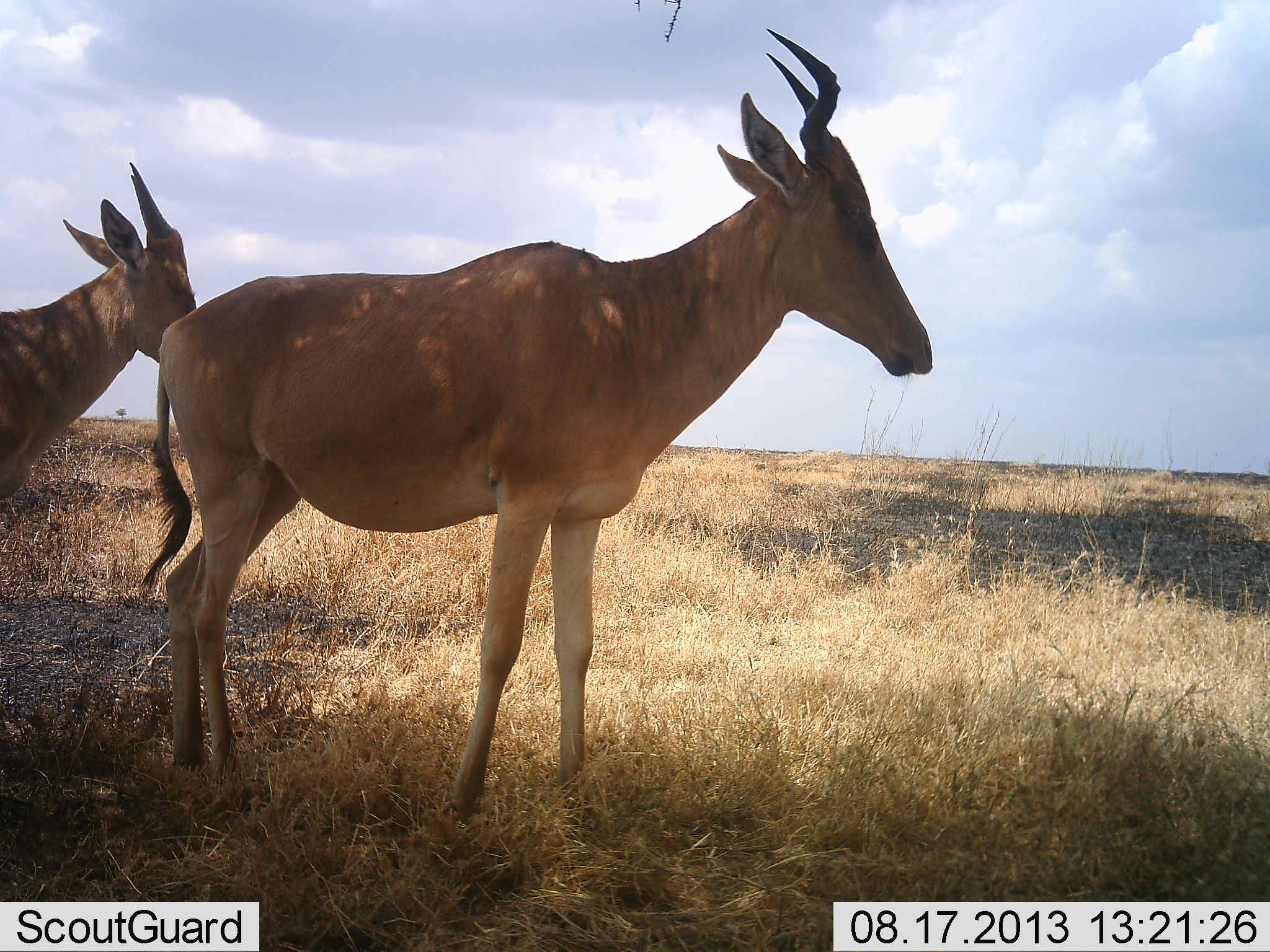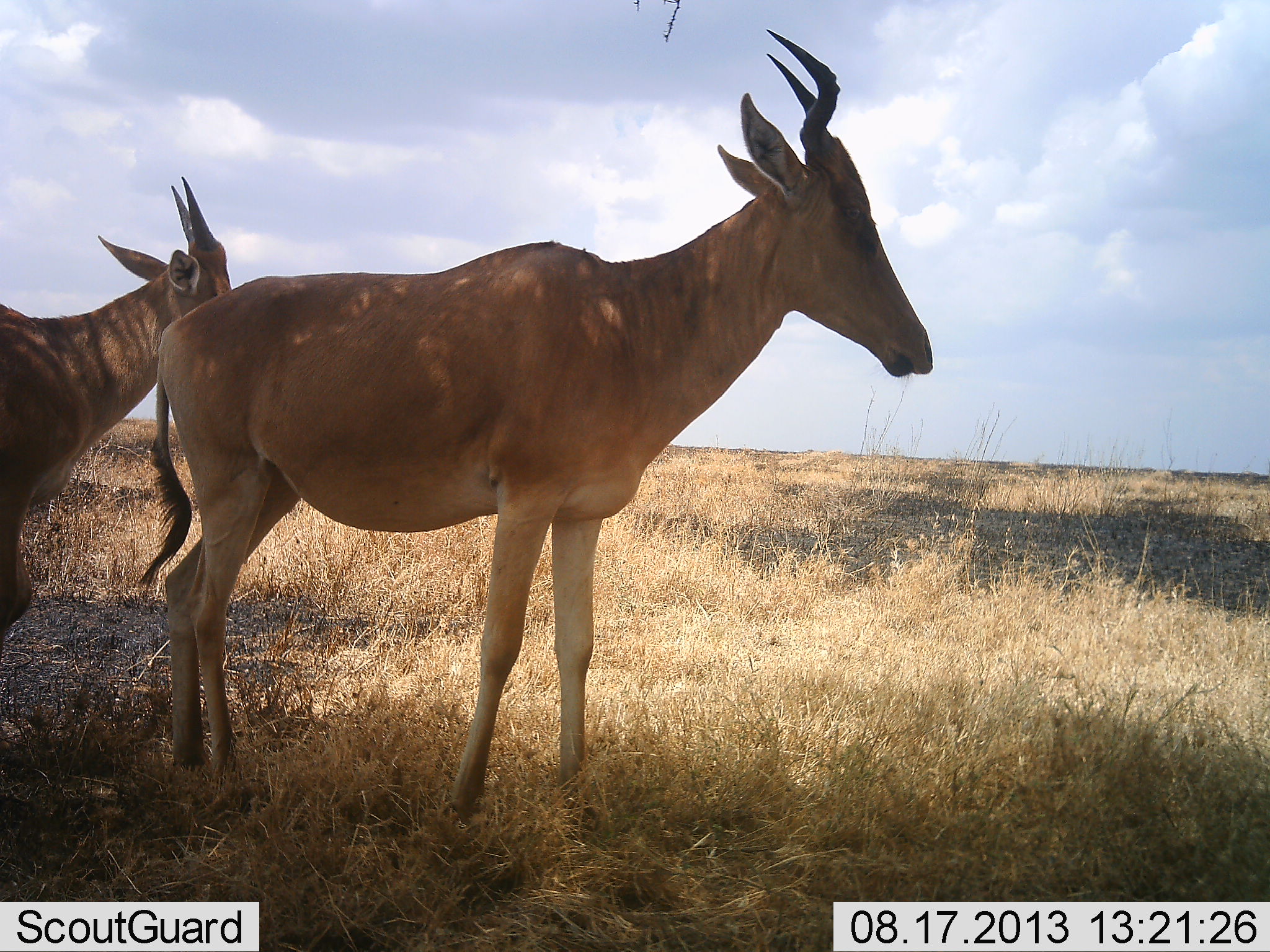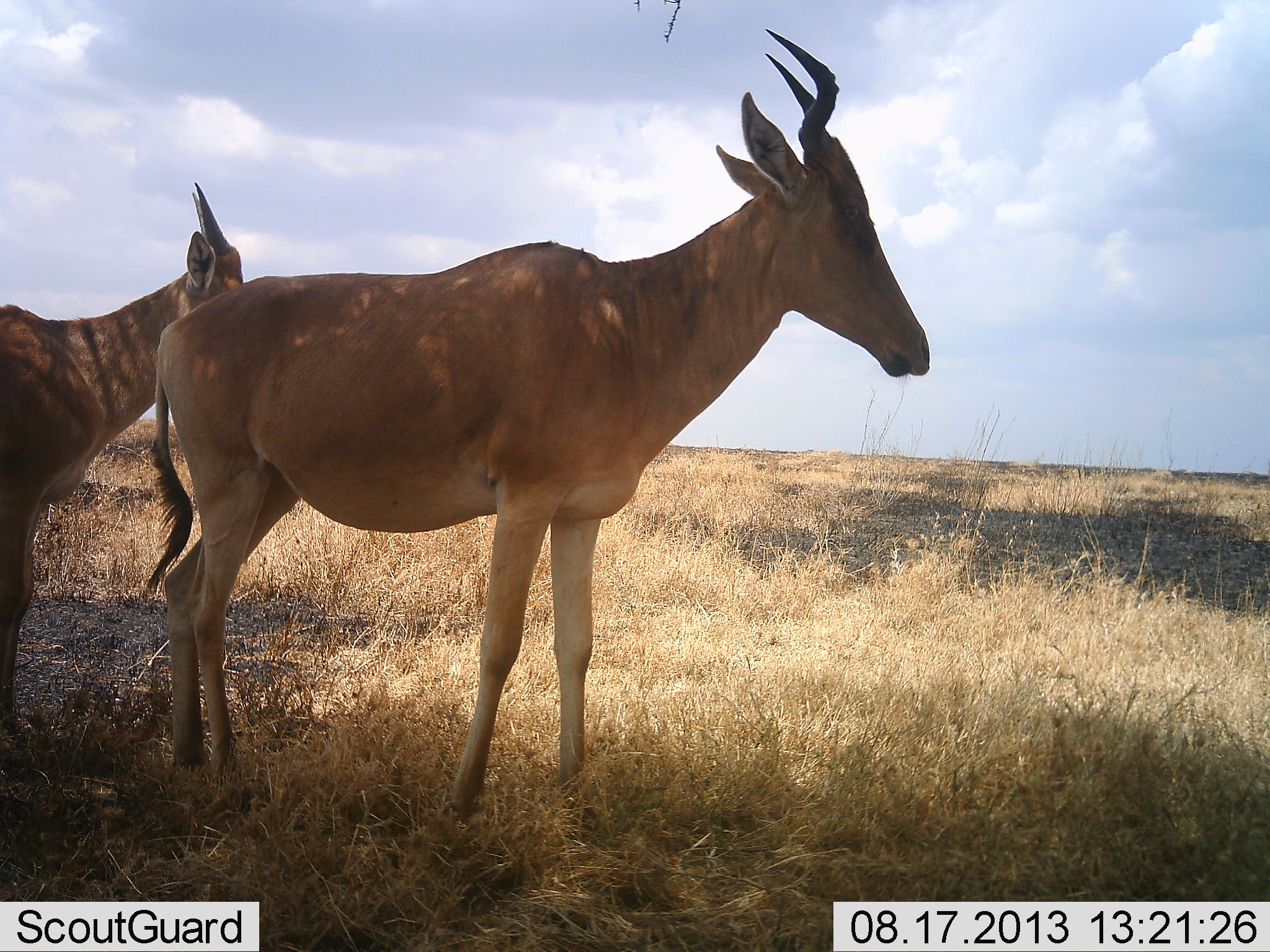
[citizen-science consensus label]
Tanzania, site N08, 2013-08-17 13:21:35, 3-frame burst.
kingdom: Animalia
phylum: Chordata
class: Mammalia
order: Artiodactyla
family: Bovidae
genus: Alcelaphus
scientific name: Alcelaphus buselaphus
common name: hartebeest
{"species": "hartebeest (Alcelaphus buselaphus)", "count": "2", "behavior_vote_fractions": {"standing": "96%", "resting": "4%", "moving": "17%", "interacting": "4%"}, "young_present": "0%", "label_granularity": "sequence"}